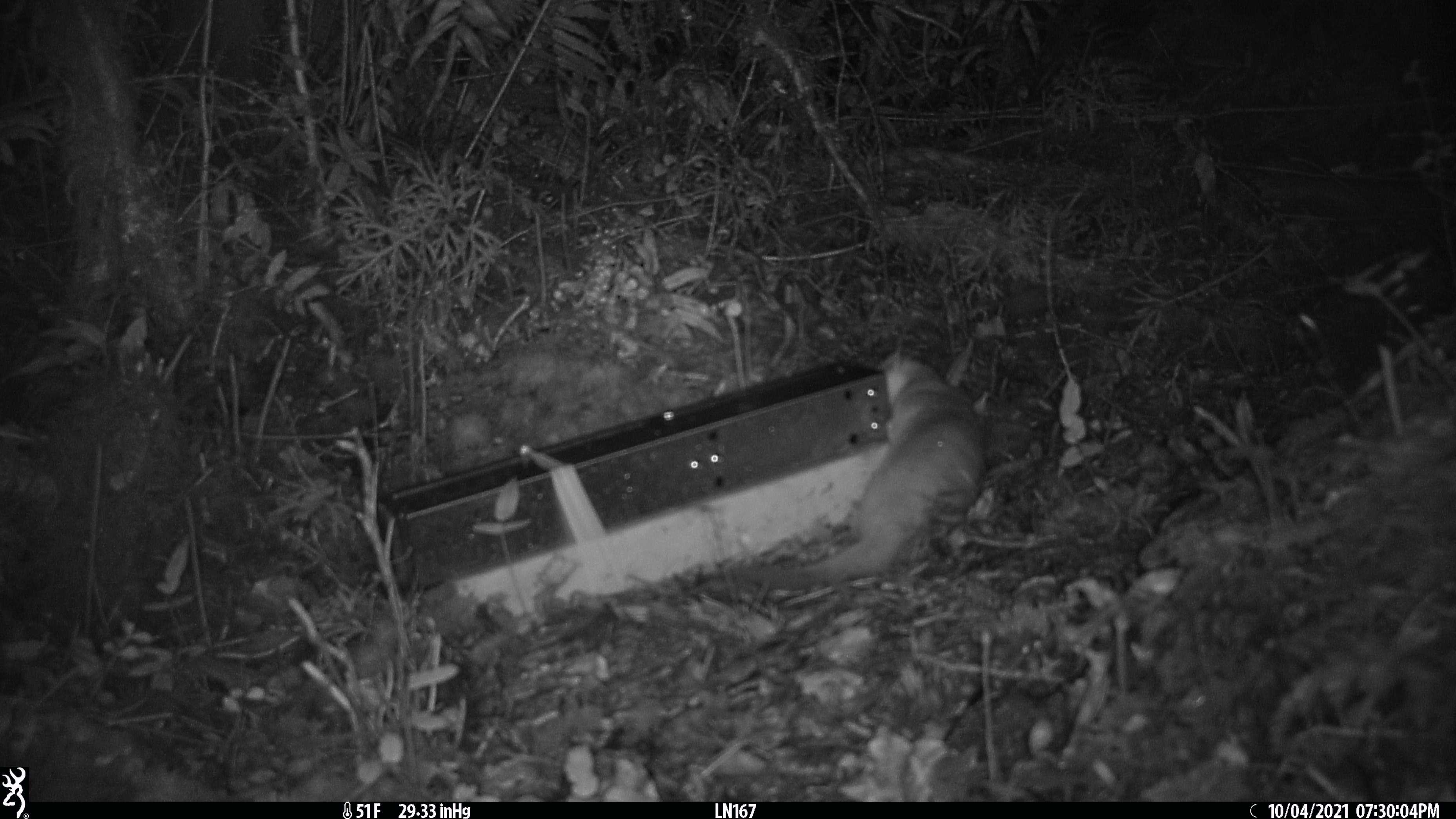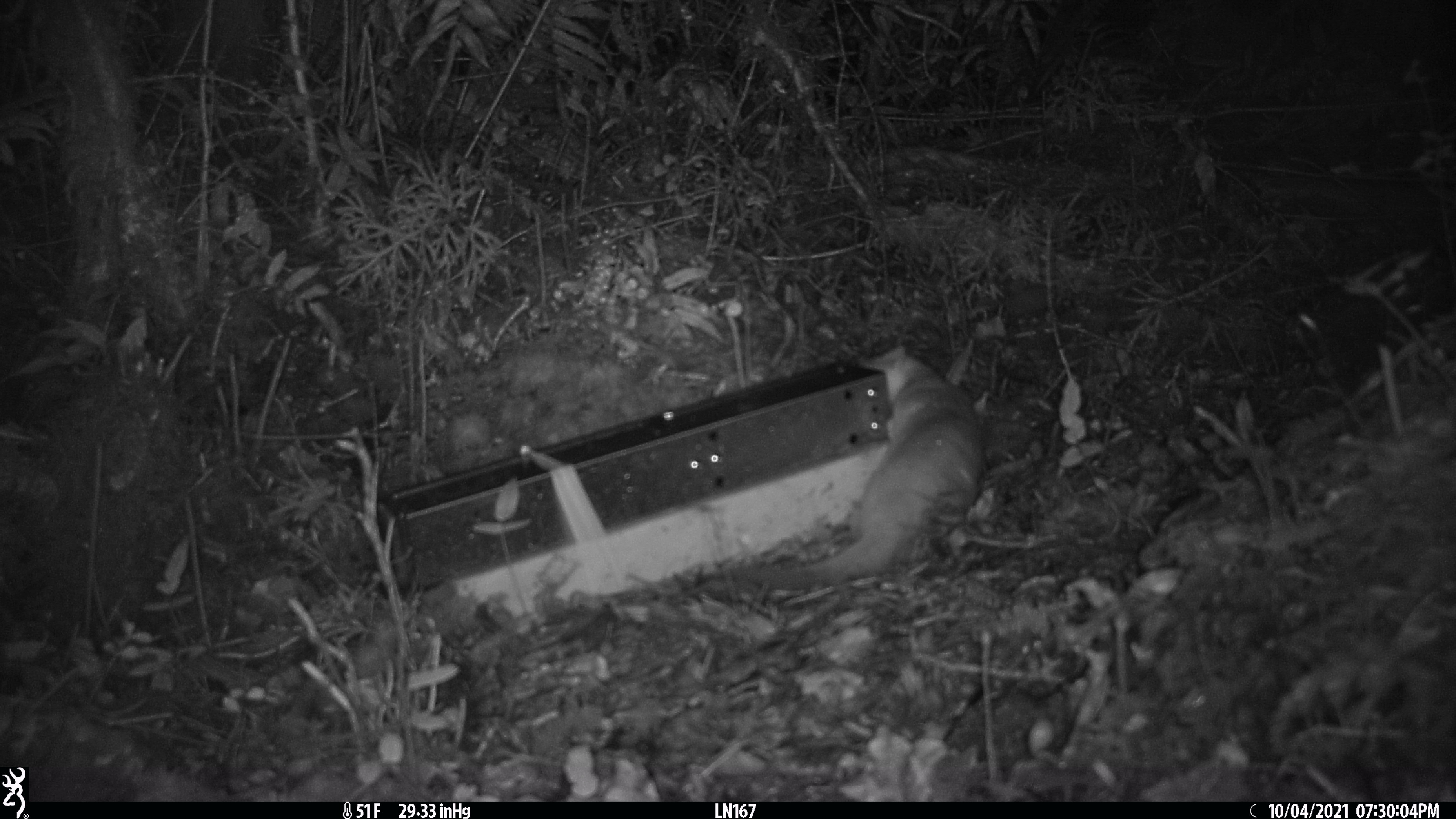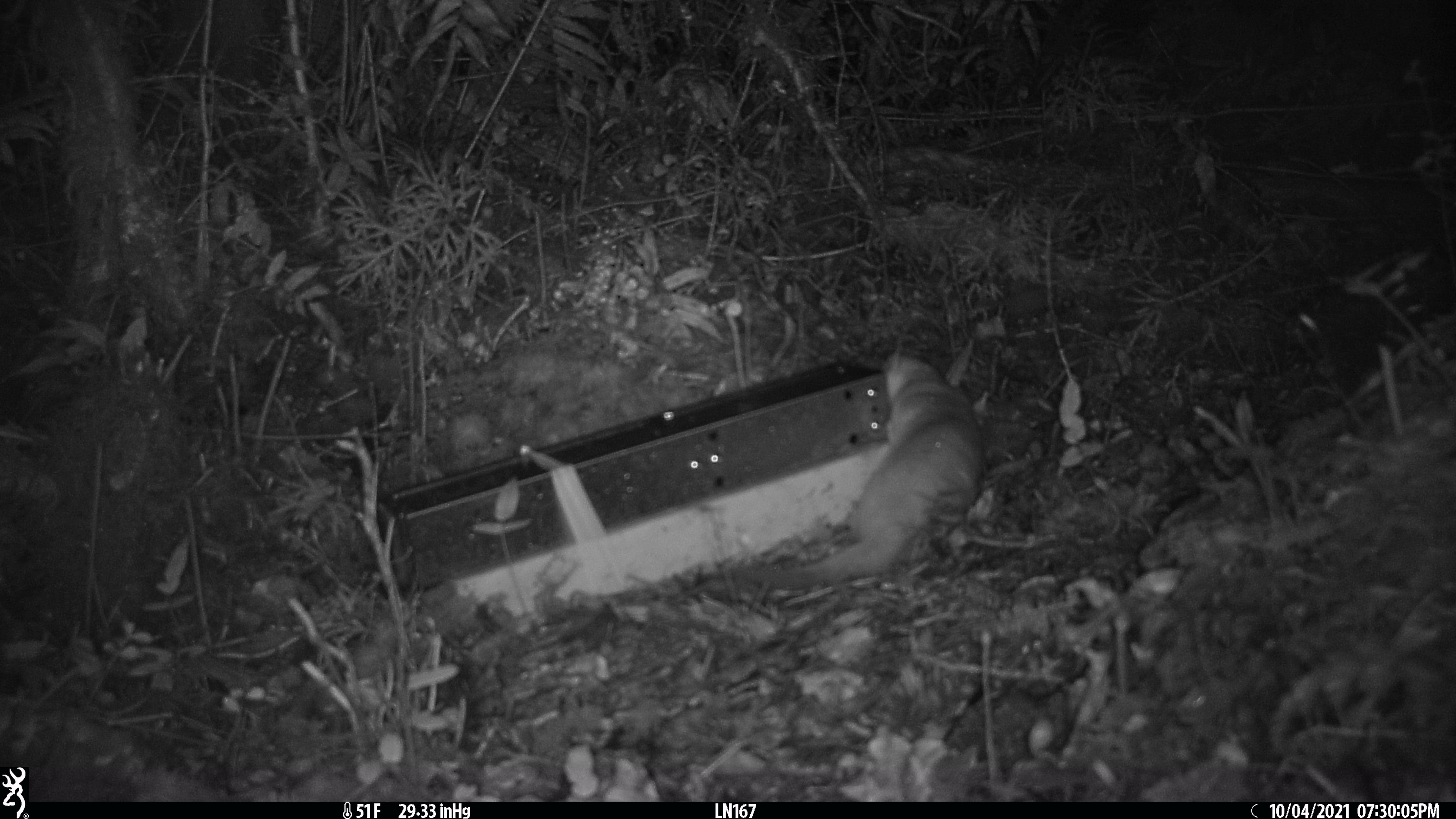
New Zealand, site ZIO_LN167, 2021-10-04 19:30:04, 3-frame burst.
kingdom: Animalia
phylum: Chordata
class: Mammalia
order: Carnivora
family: Mustelidae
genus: Mustela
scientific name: Mustela erminea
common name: stoat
Stoat (Mustela erminea).